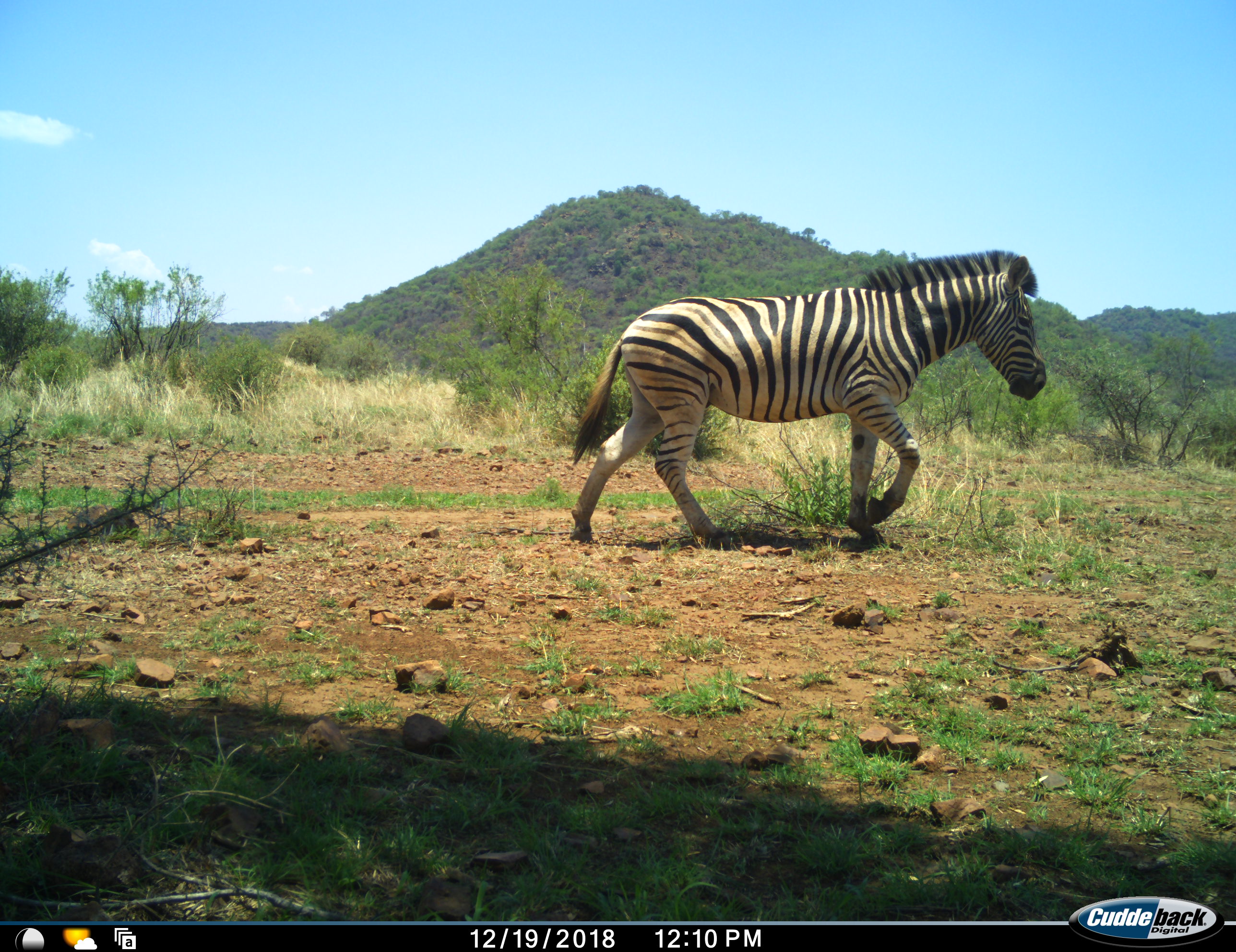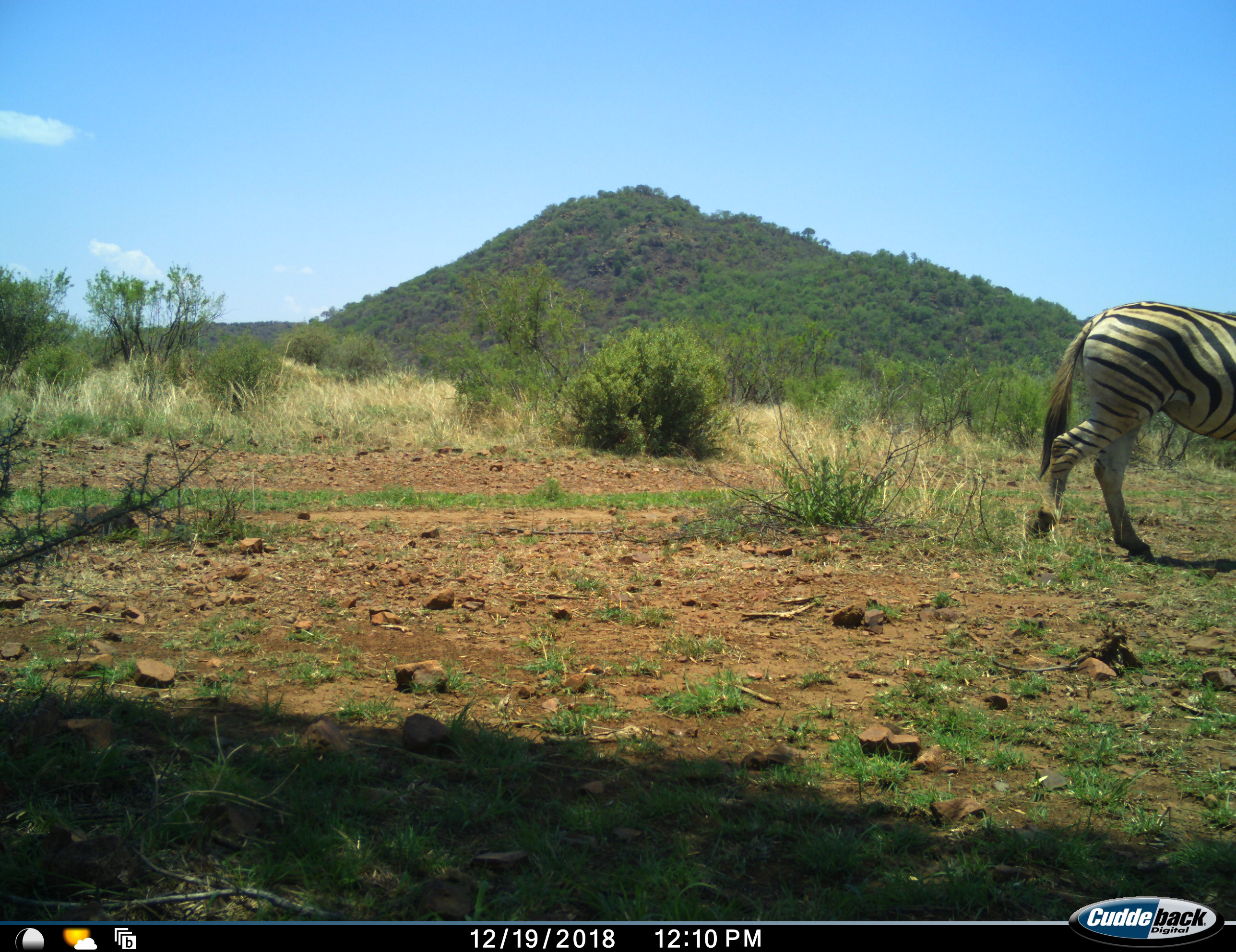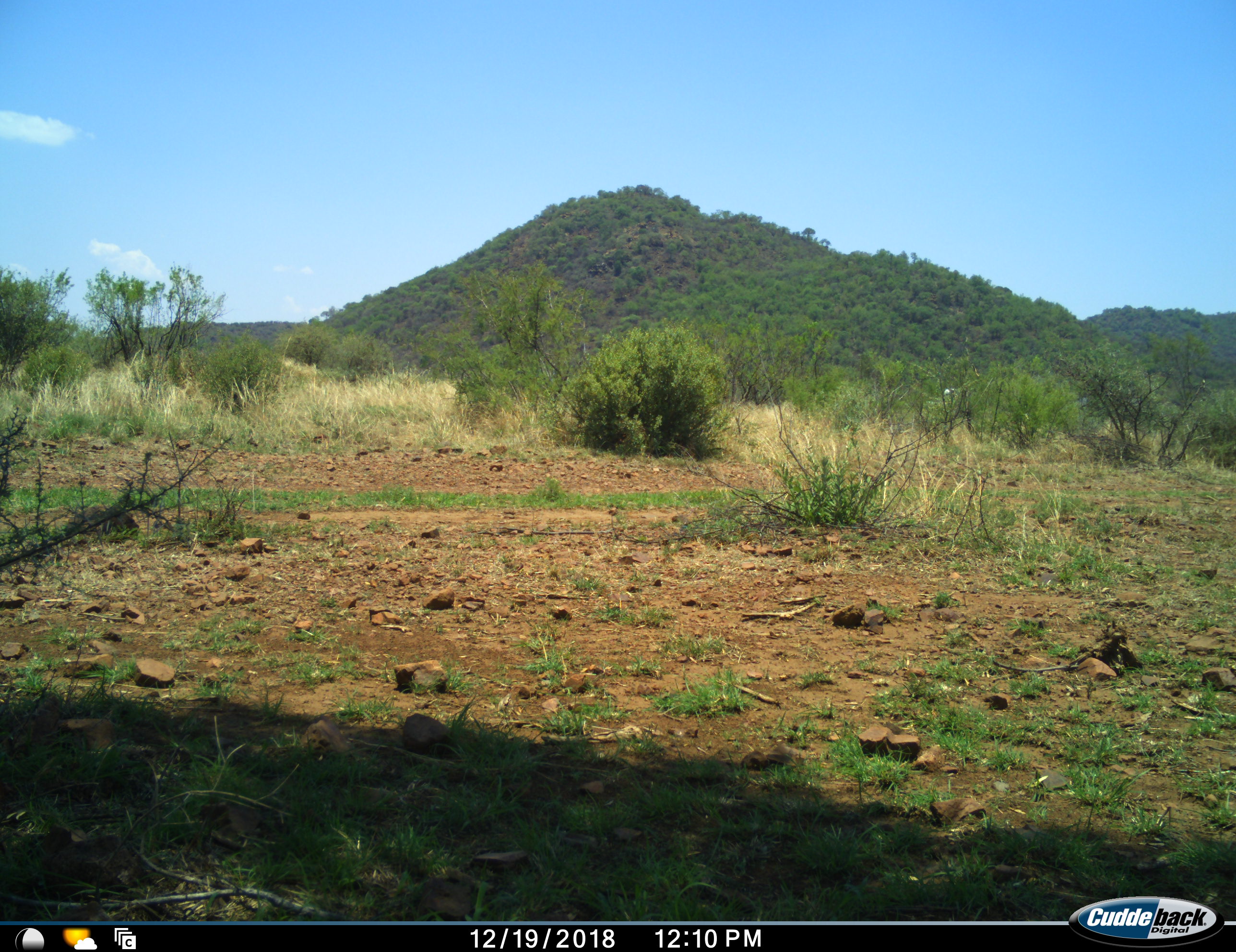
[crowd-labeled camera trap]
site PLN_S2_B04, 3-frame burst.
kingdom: Animalia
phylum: Chordata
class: Mammalia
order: Perissodactyla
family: Equidae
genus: Equus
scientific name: Equus quagga burchellii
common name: burchell's zebra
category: zebraburchells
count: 1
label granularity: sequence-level